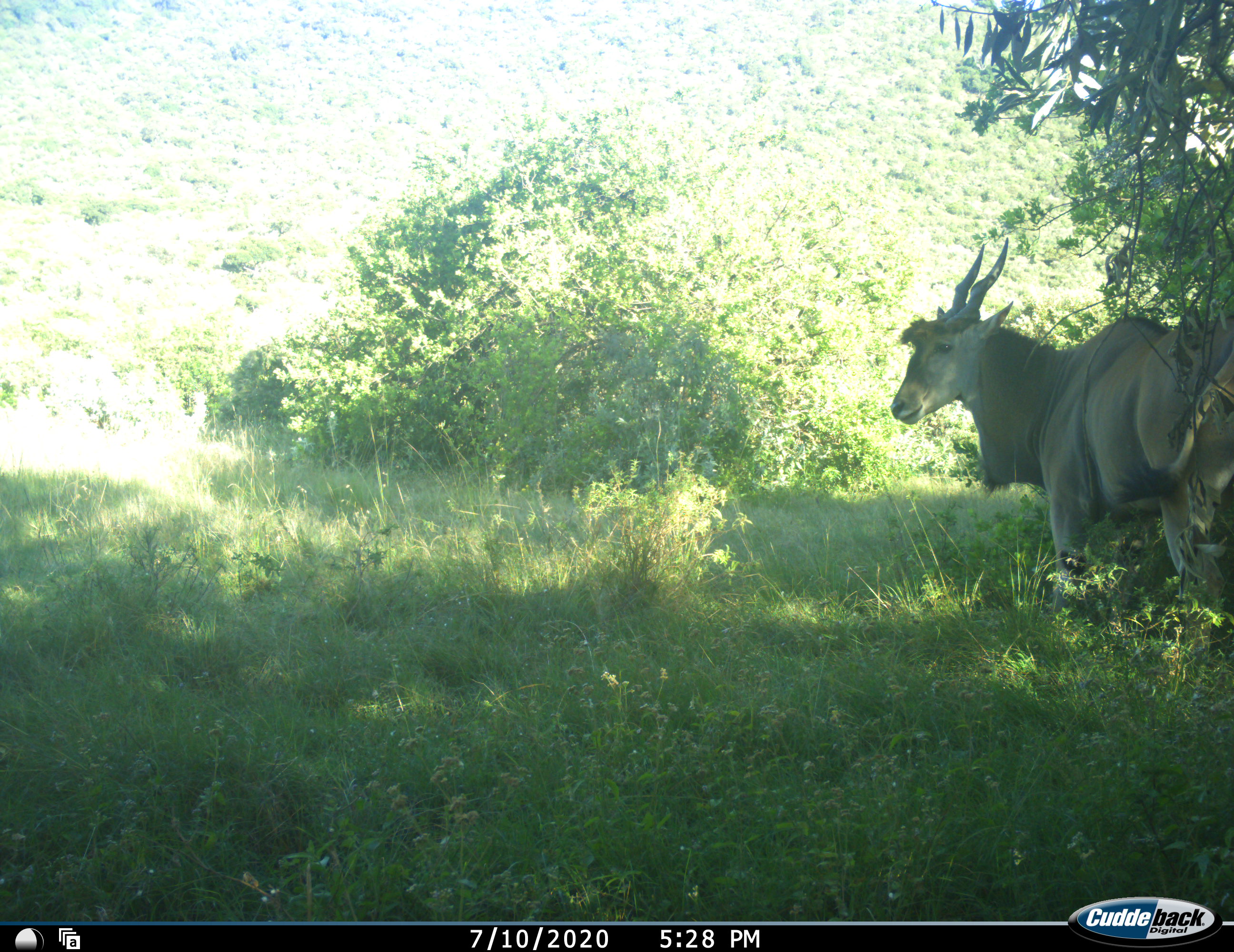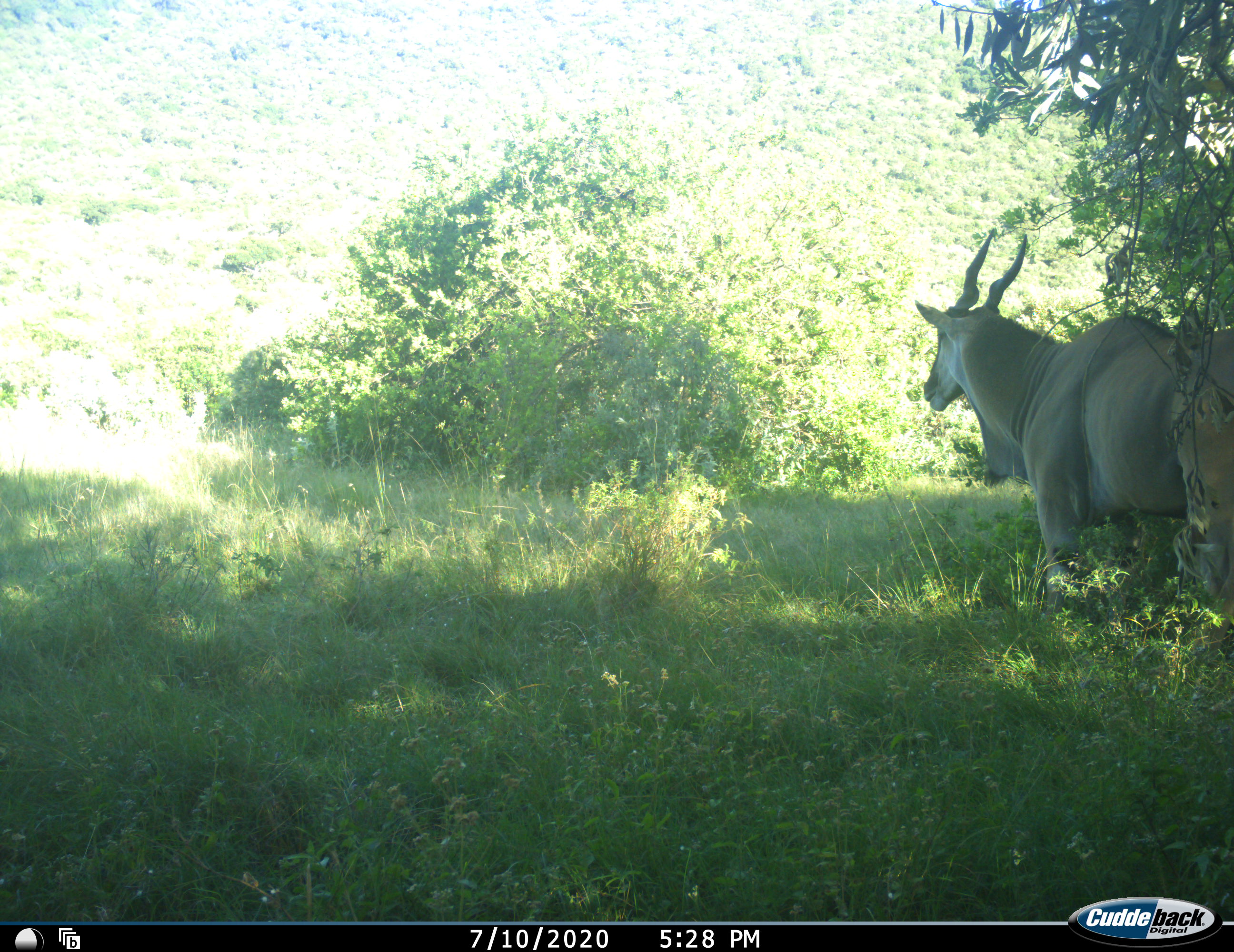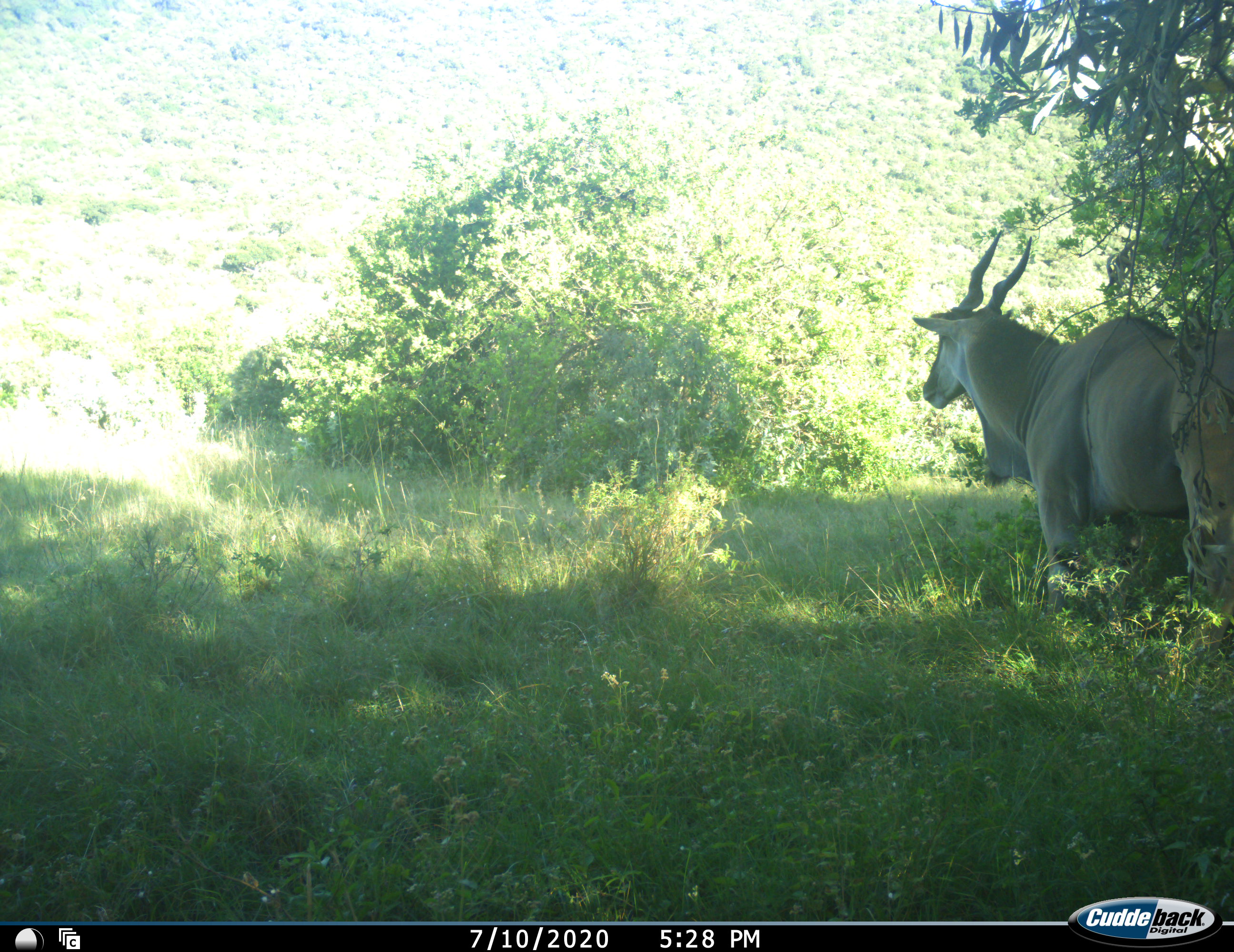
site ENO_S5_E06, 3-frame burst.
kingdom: Animalia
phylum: Chordata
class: Mammalia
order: Artiodactyla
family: Bovidae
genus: Tragelaphus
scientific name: Tragelaphus oryx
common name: eland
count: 1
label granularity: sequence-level